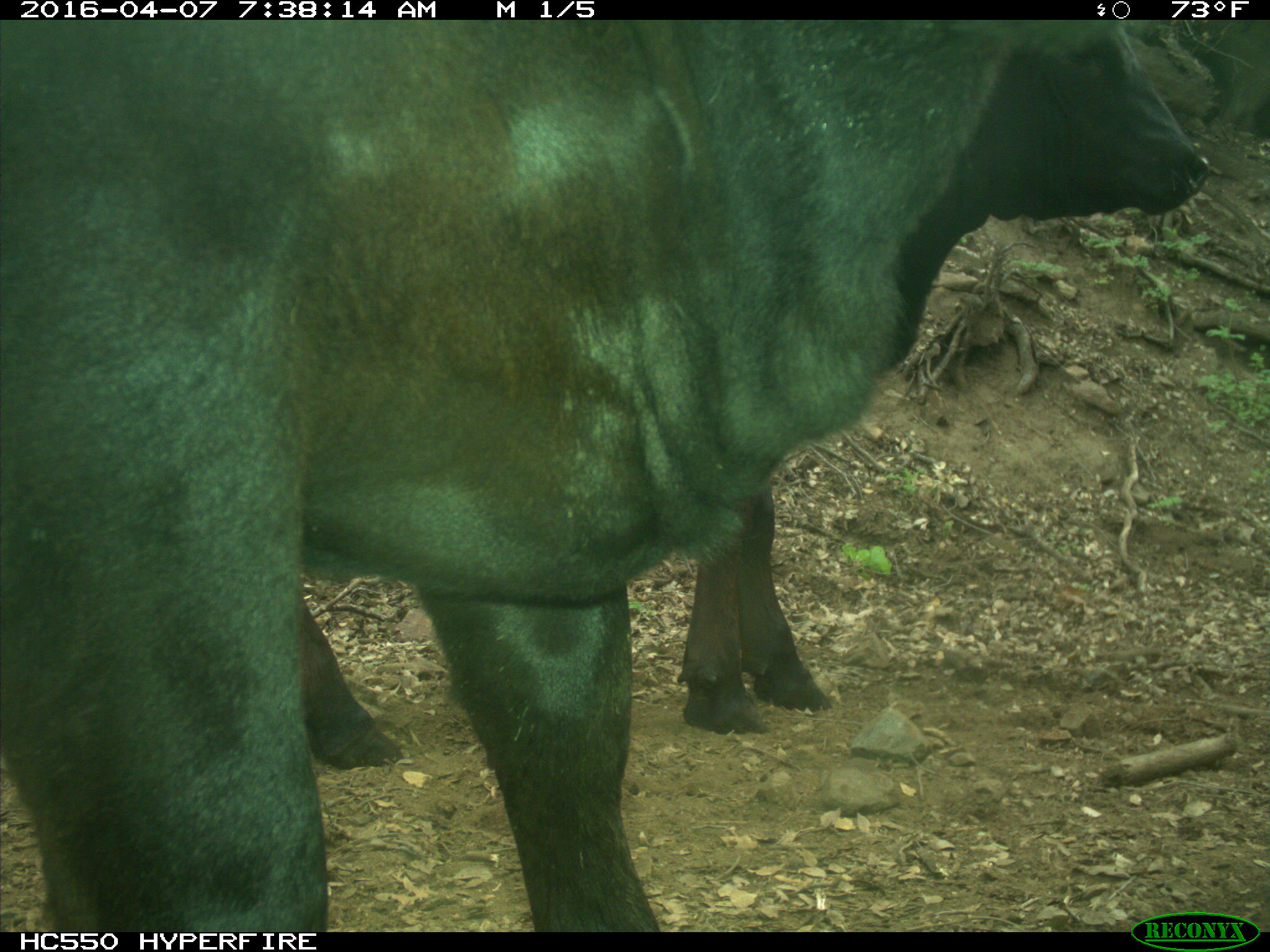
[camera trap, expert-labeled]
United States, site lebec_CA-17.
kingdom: Animalia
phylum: Chordata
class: Mammalia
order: Artiodactyla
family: Bovidae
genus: Bos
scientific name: Bos taurus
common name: domestic cow